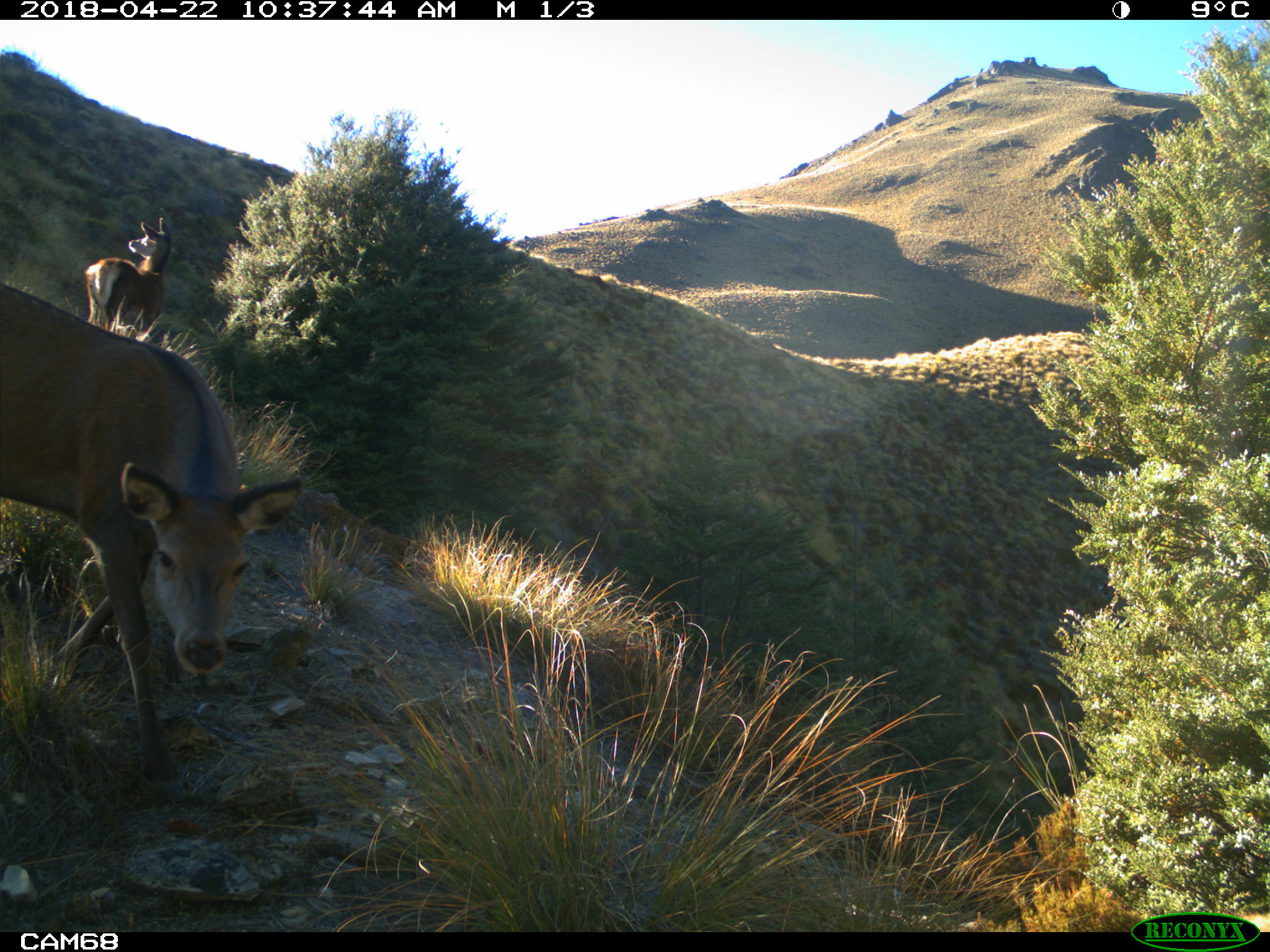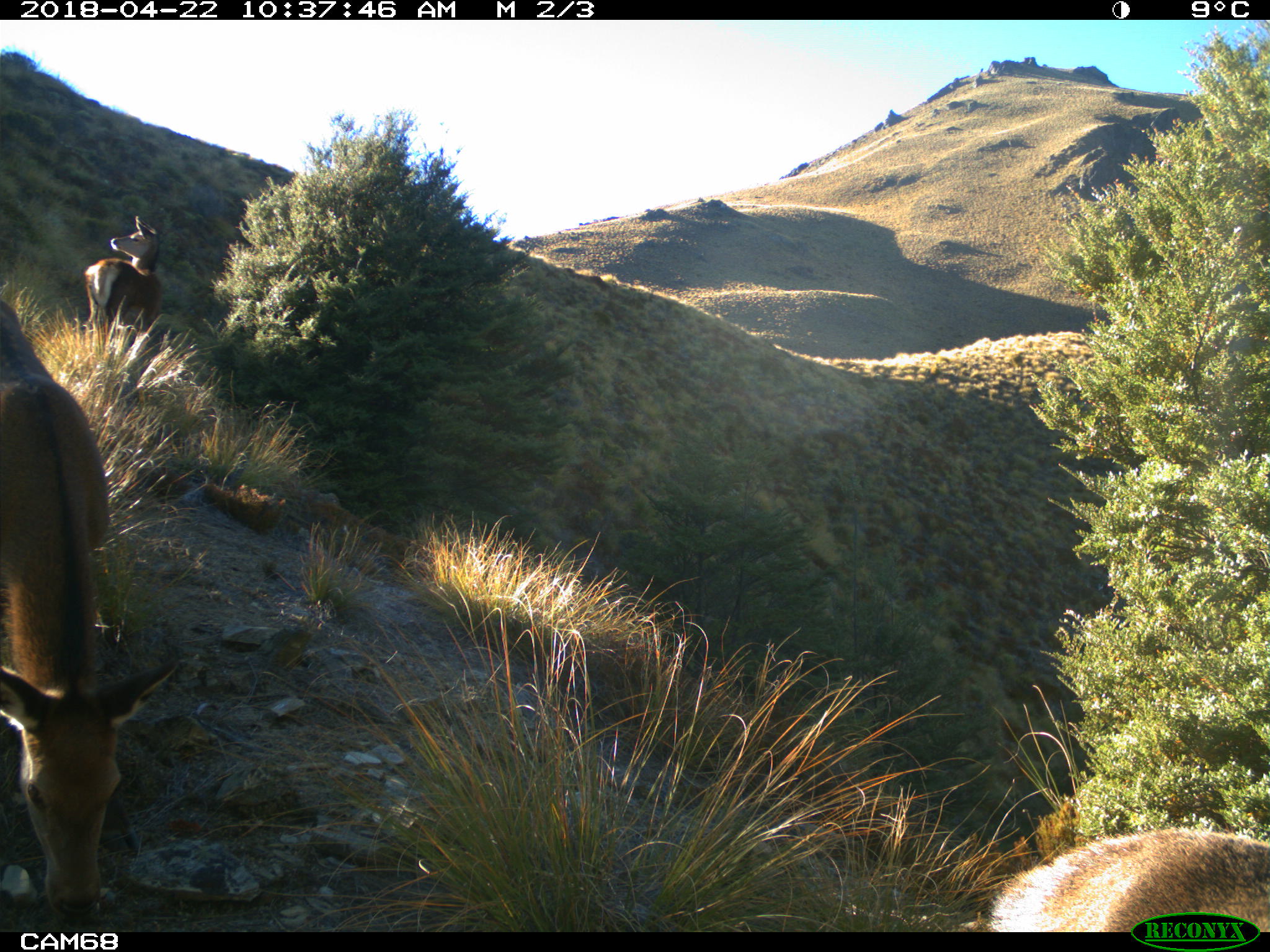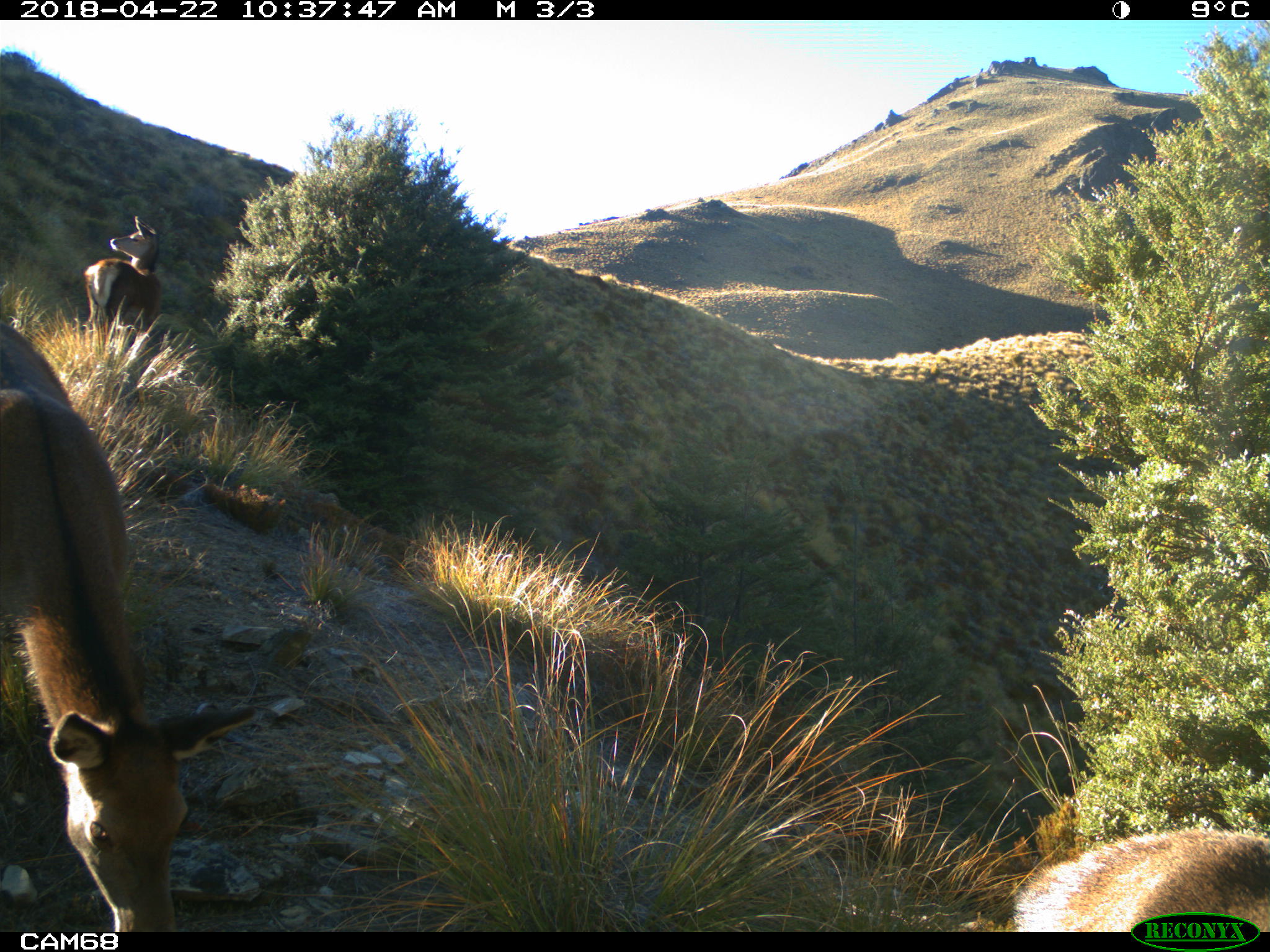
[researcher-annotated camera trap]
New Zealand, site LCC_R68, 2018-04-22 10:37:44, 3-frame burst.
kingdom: Animalia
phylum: Chordata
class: Mammalia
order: Artiodactyla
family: Cervidae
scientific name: Cervidae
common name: deer